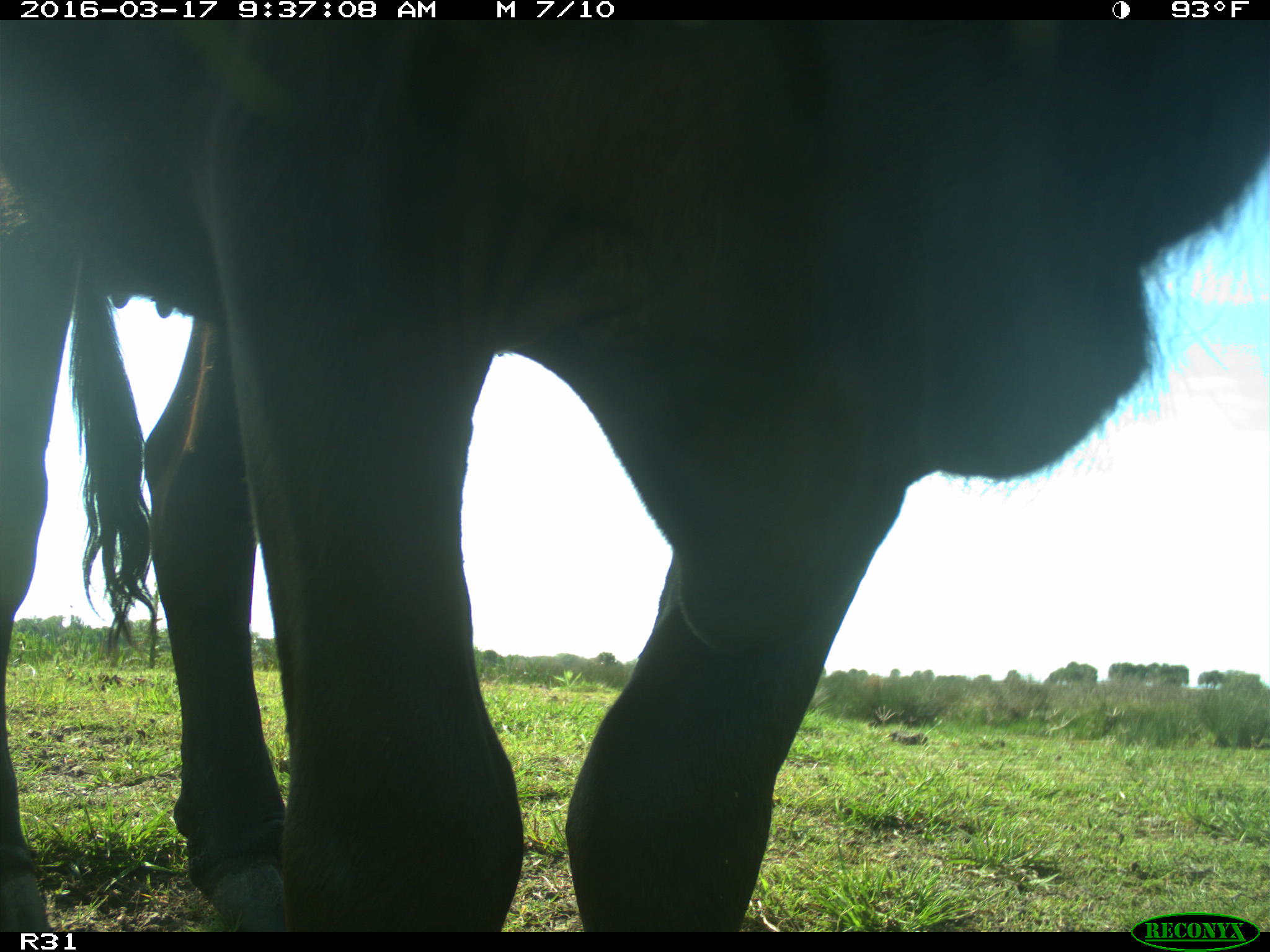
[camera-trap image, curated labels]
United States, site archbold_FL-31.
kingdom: Animalia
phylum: Chordata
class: Mammalia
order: Artiodactyla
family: Bovidae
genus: Bos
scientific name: Bos taurus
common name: domestic cow